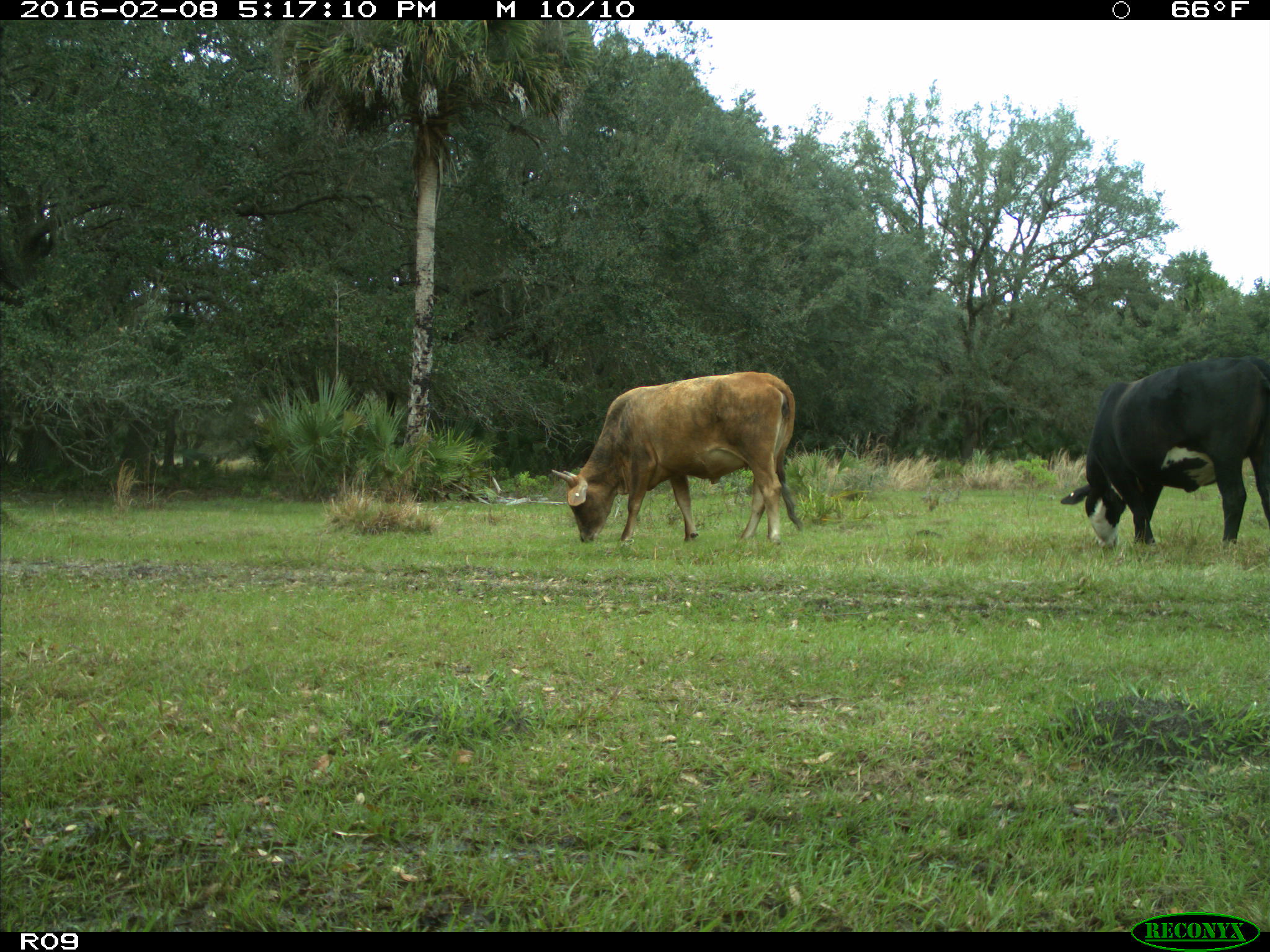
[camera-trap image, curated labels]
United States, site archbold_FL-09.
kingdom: Animalia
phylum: Chordata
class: Mammalia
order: Artiodactyla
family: Bovidae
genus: Bos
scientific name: Bos taurus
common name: domestic cow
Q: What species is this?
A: Bos taurus (domestic cow).